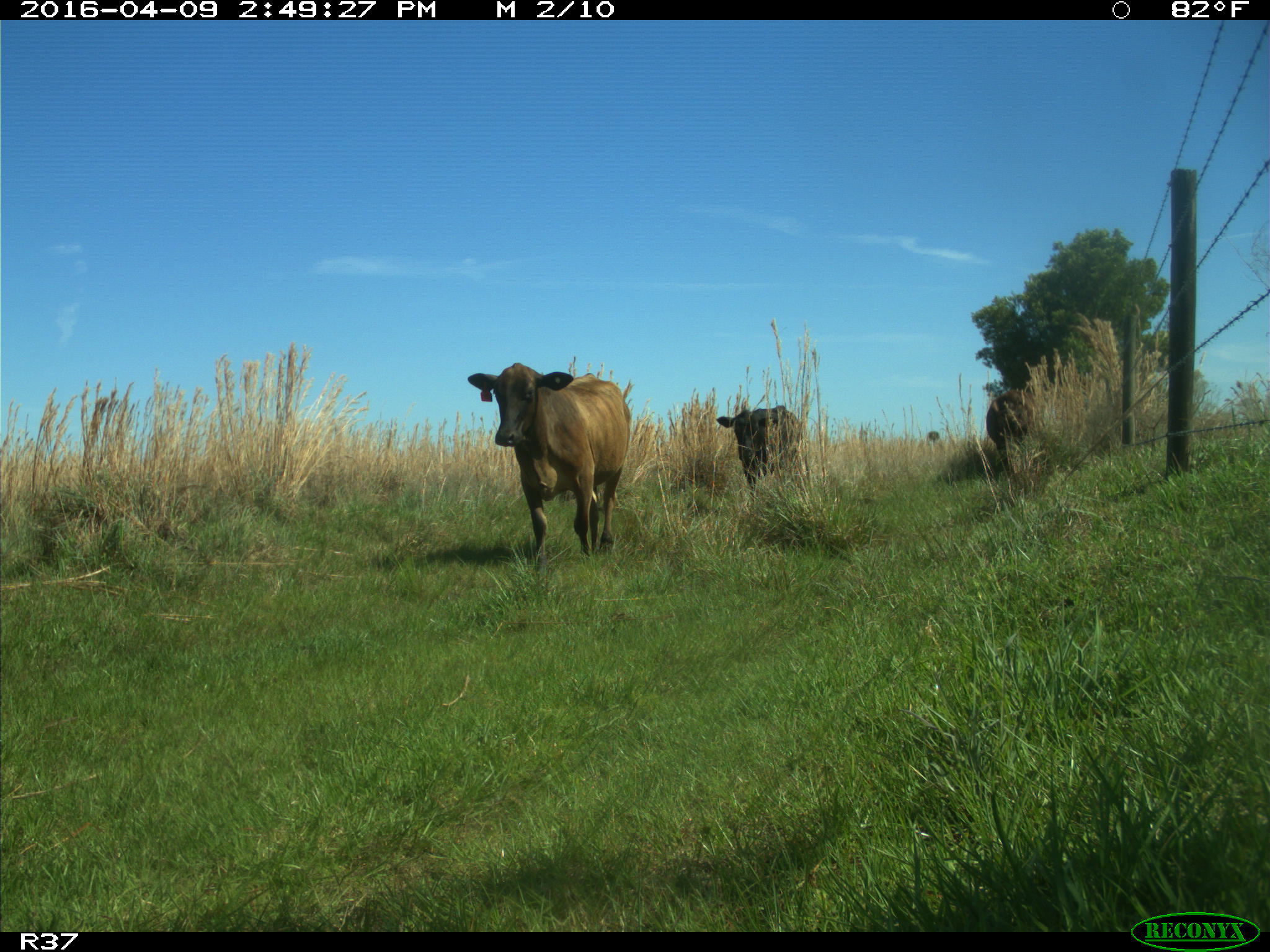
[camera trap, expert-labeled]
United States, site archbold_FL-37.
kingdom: Animalia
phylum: Chordata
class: Mammalia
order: Artiodactyla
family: Bovidae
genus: Bos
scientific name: Bos taurus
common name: domestic cow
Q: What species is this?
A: Bos taurus (domestic cow).